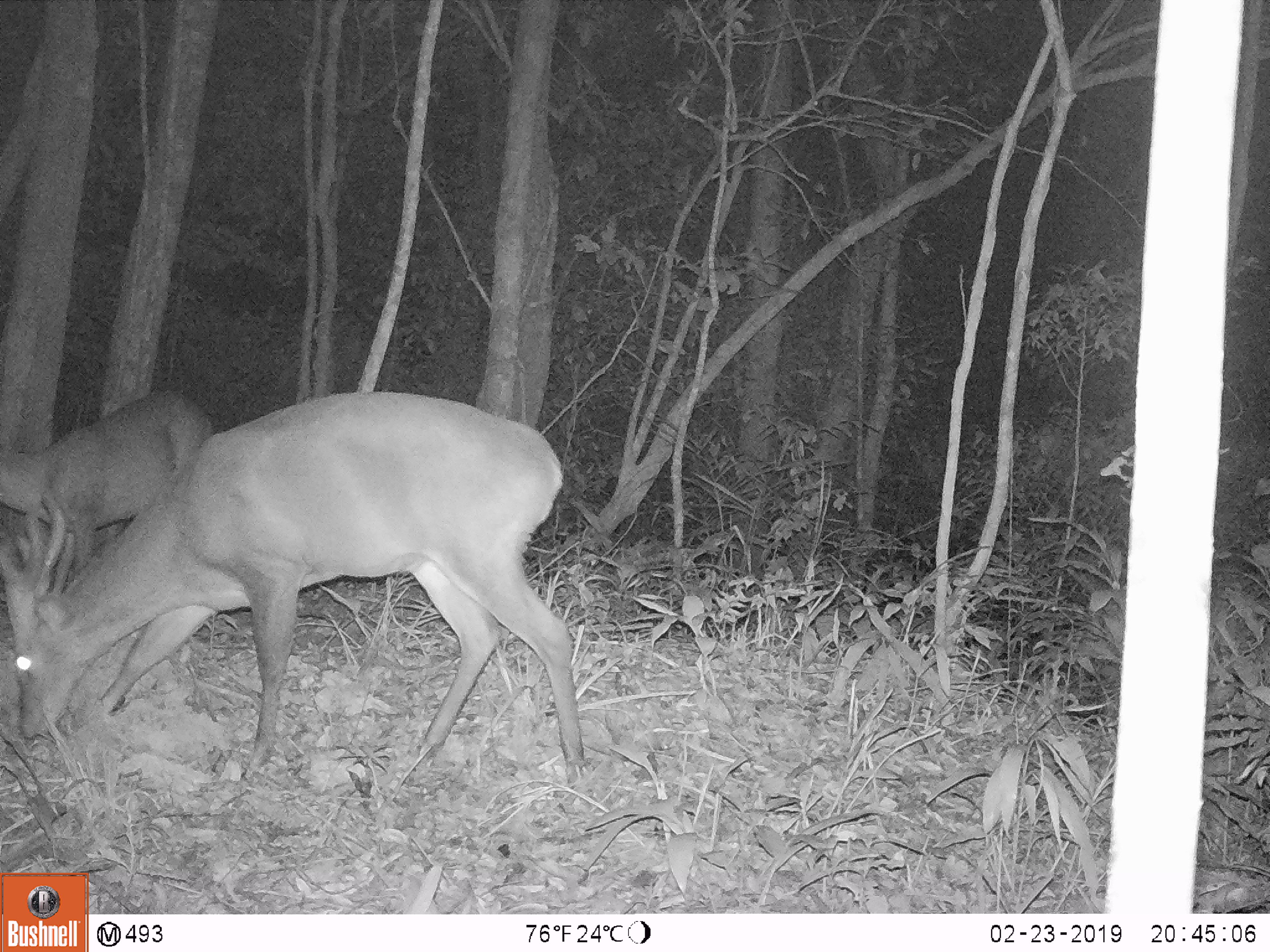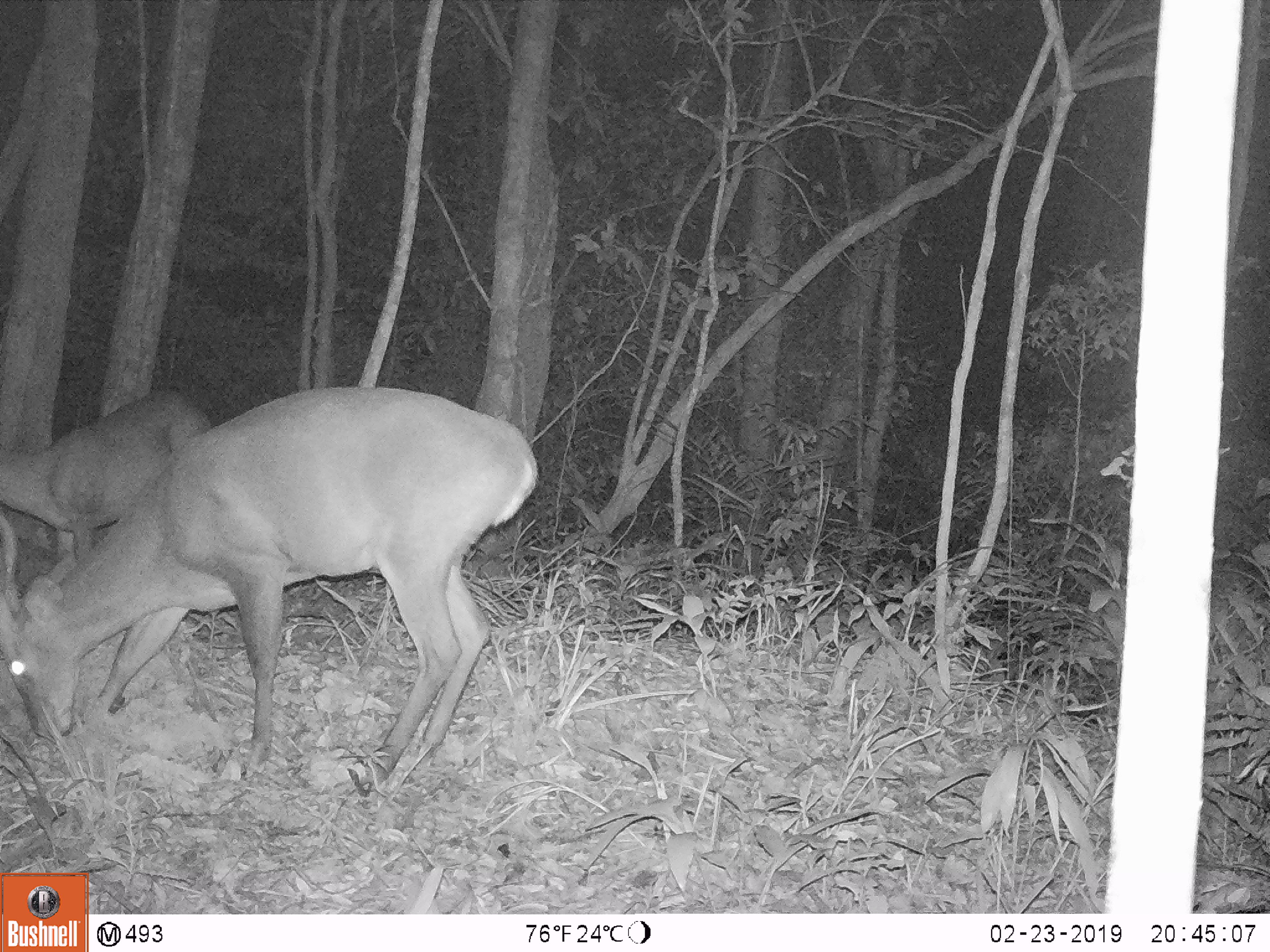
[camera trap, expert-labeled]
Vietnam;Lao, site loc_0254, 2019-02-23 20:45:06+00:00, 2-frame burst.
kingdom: Animalia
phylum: Chordata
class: Mammalia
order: Artiodactyla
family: Cervidae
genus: Muntiacus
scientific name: Muntiacus vuquangensis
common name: large-antlered muntjac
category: large antlered muntjac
Large antlered muntjac (large-antlered muntjac) (Muntiacus vuquangensis). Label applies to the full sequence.